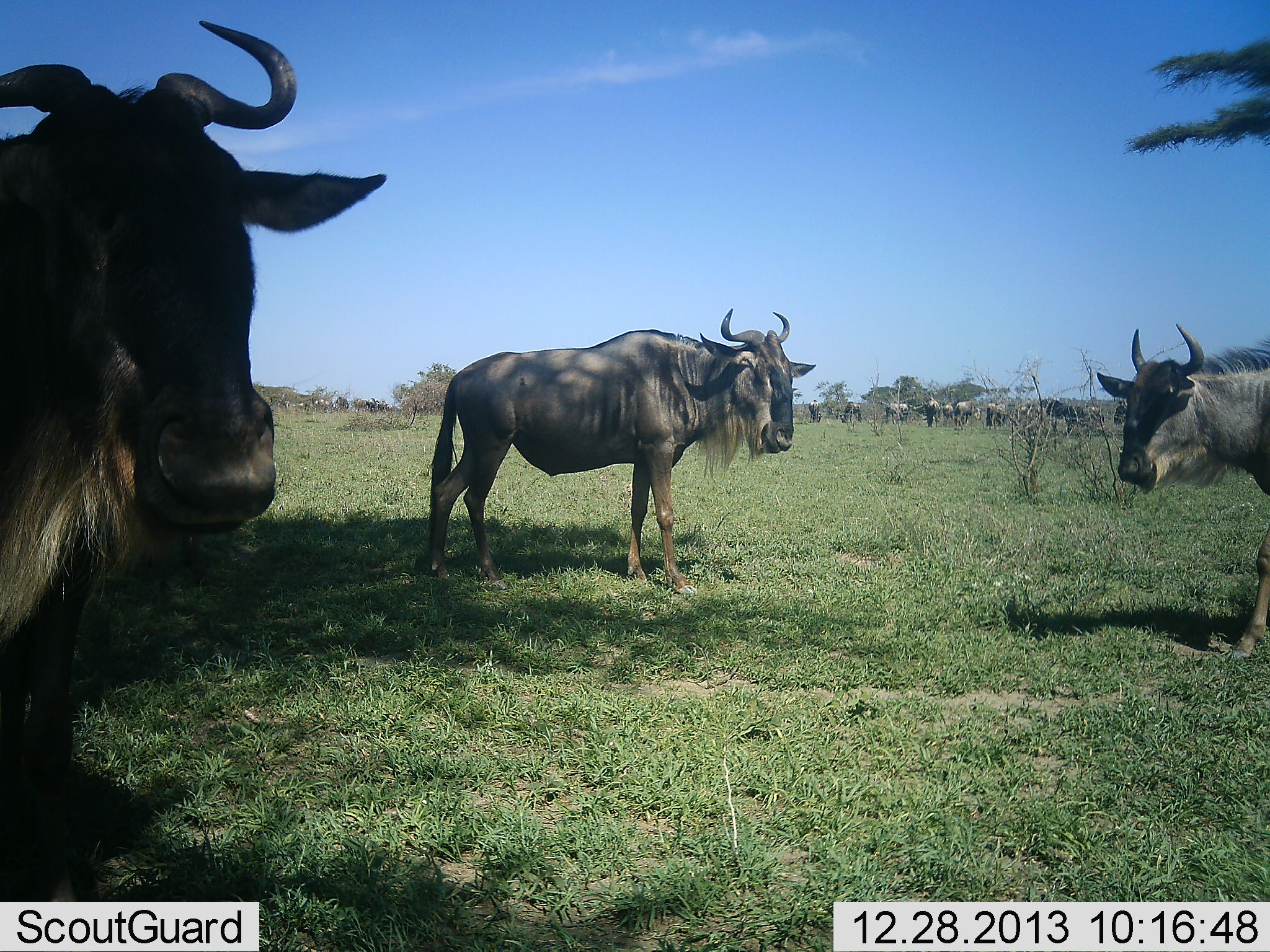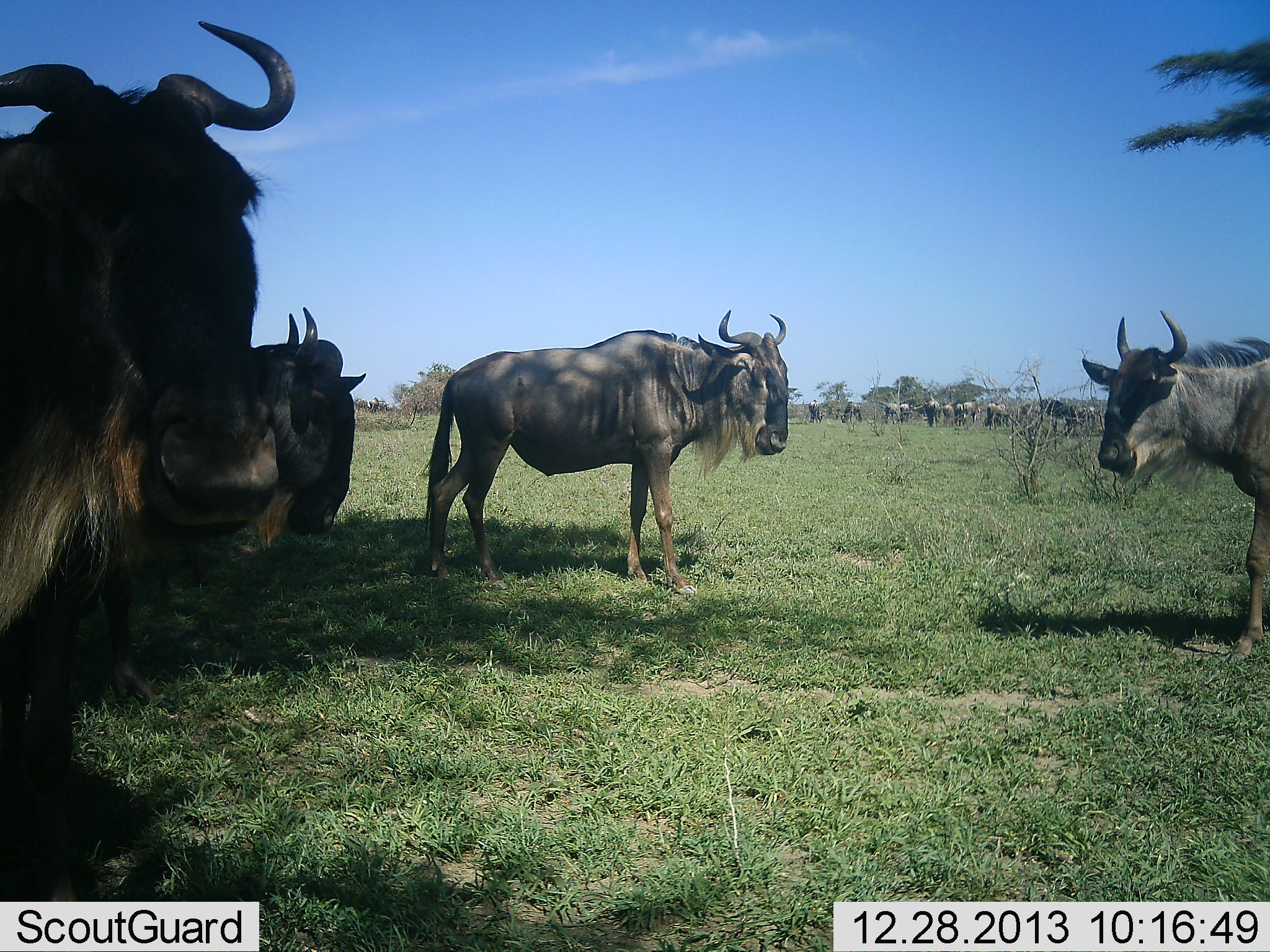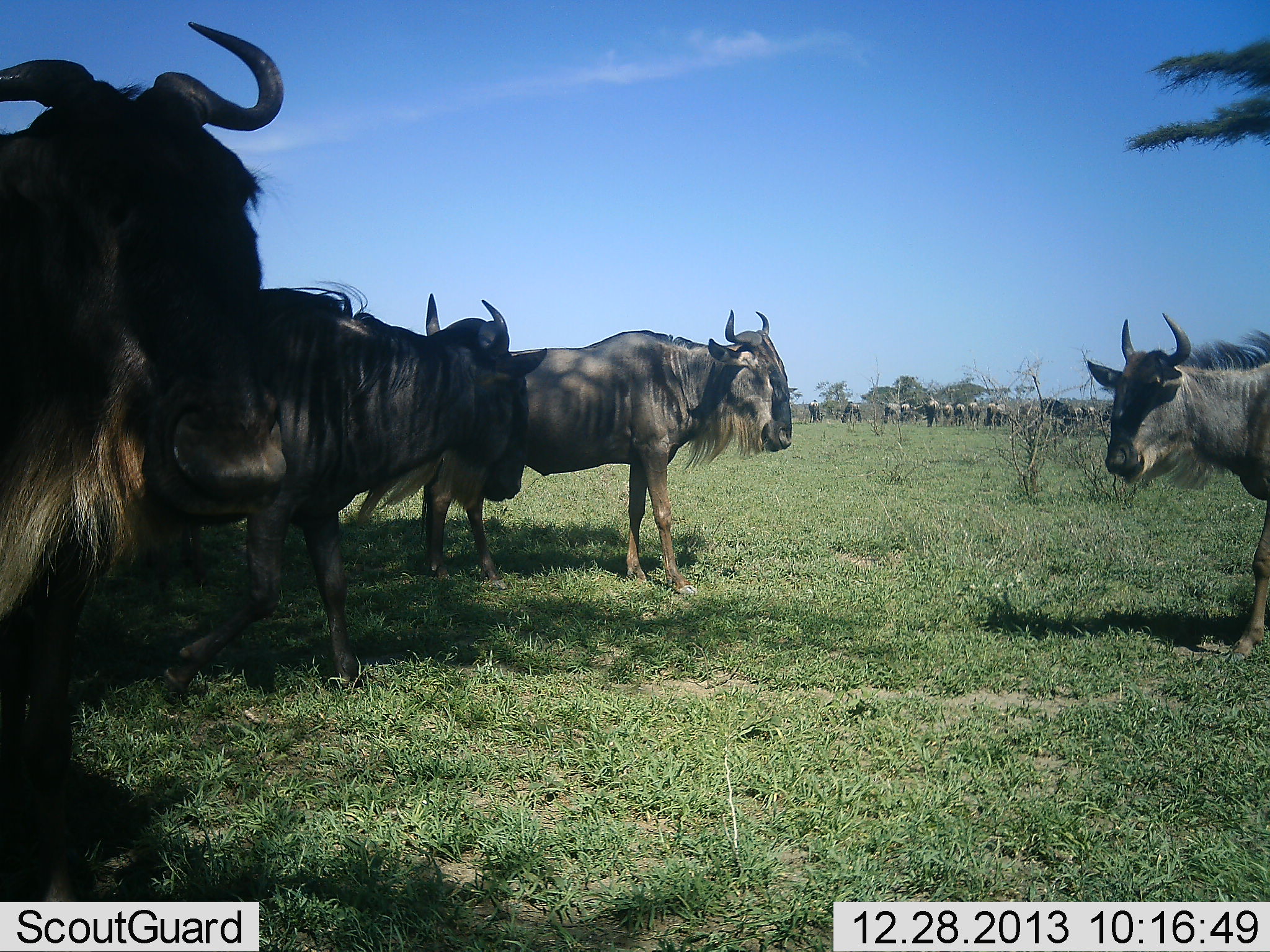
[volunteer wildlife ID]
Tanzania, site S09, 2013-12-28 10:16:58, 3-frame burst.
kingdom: Animalia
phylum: Chordata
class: Mammalia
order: Artiodactyla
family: Bovidae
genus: Connochaetes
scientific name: Connochaetes taurinus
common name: blue wildebeest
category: wildebeest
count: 11-50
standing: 100%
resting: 10%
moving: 60%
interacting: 0%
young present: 0%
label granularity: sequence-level